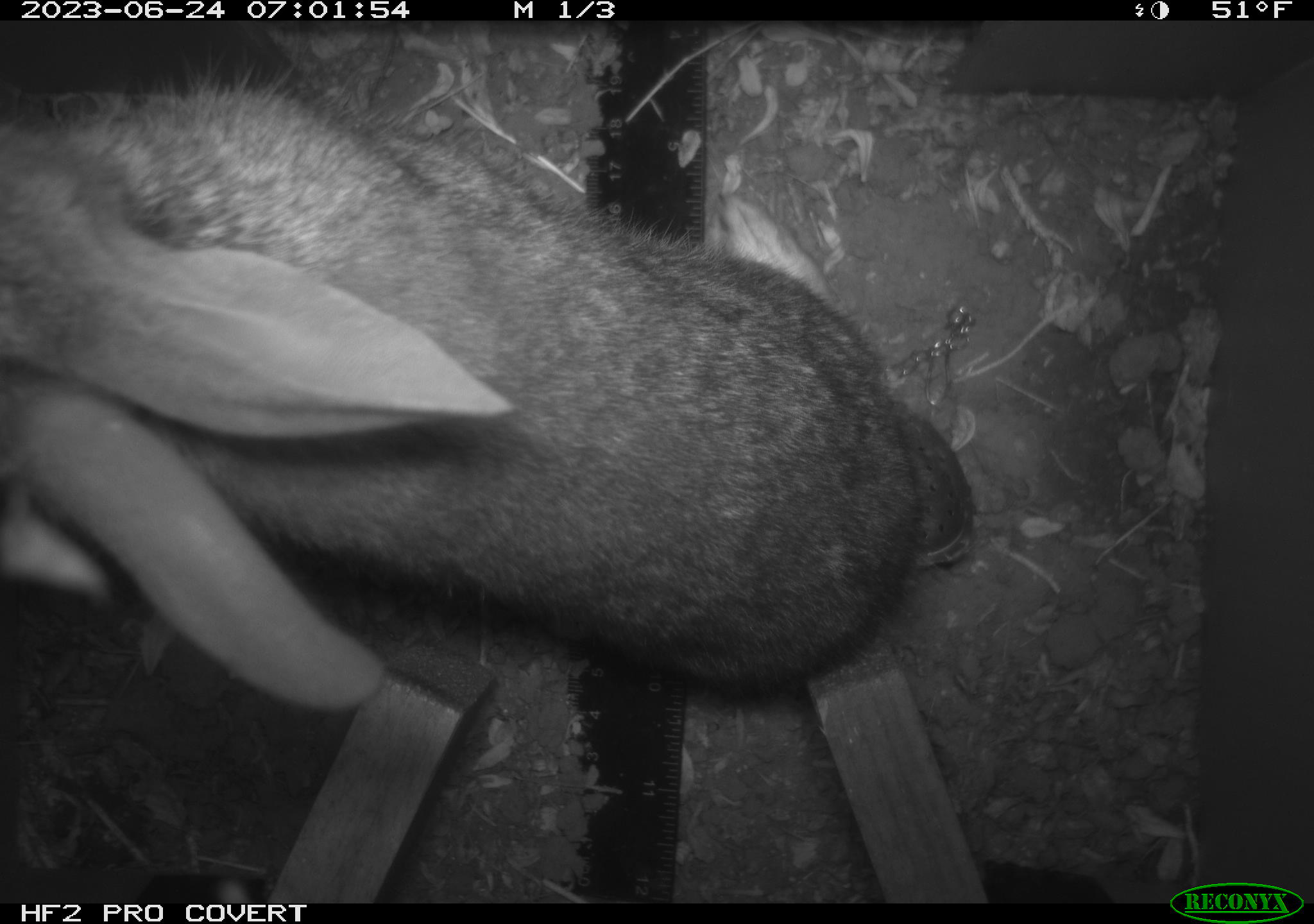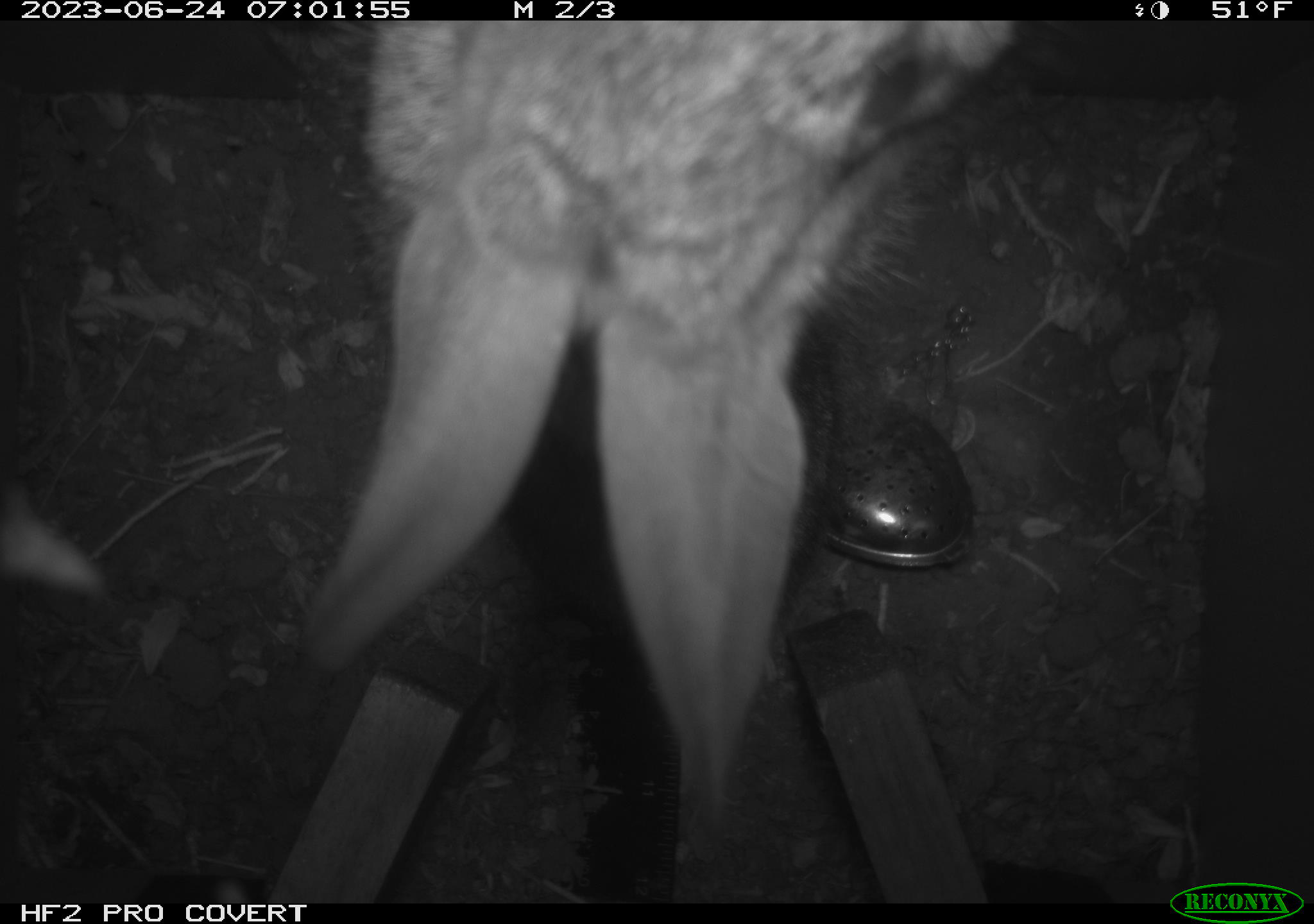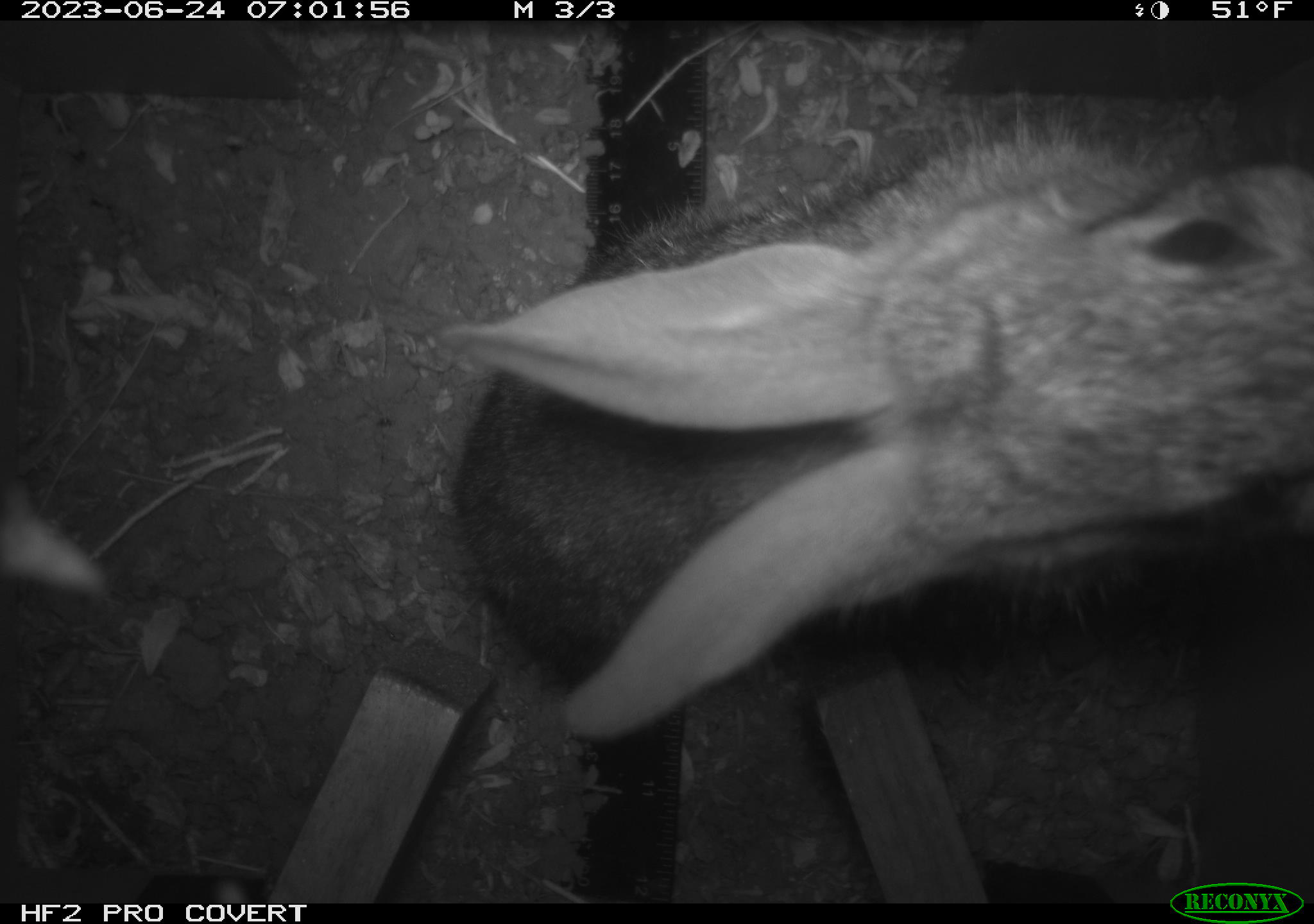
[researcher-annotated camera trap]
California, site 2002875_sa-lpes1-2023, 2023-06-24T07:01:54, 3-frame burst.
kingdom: Animalia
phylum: Chordata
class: Mammalia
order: Lagomorpha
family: Leporidae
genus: Sylvilagus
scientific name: Sylvilagus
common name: cottontail rabbits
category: sylvilagus species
Sylvilagus species (cottontail rabbits) (Sylvilagus).